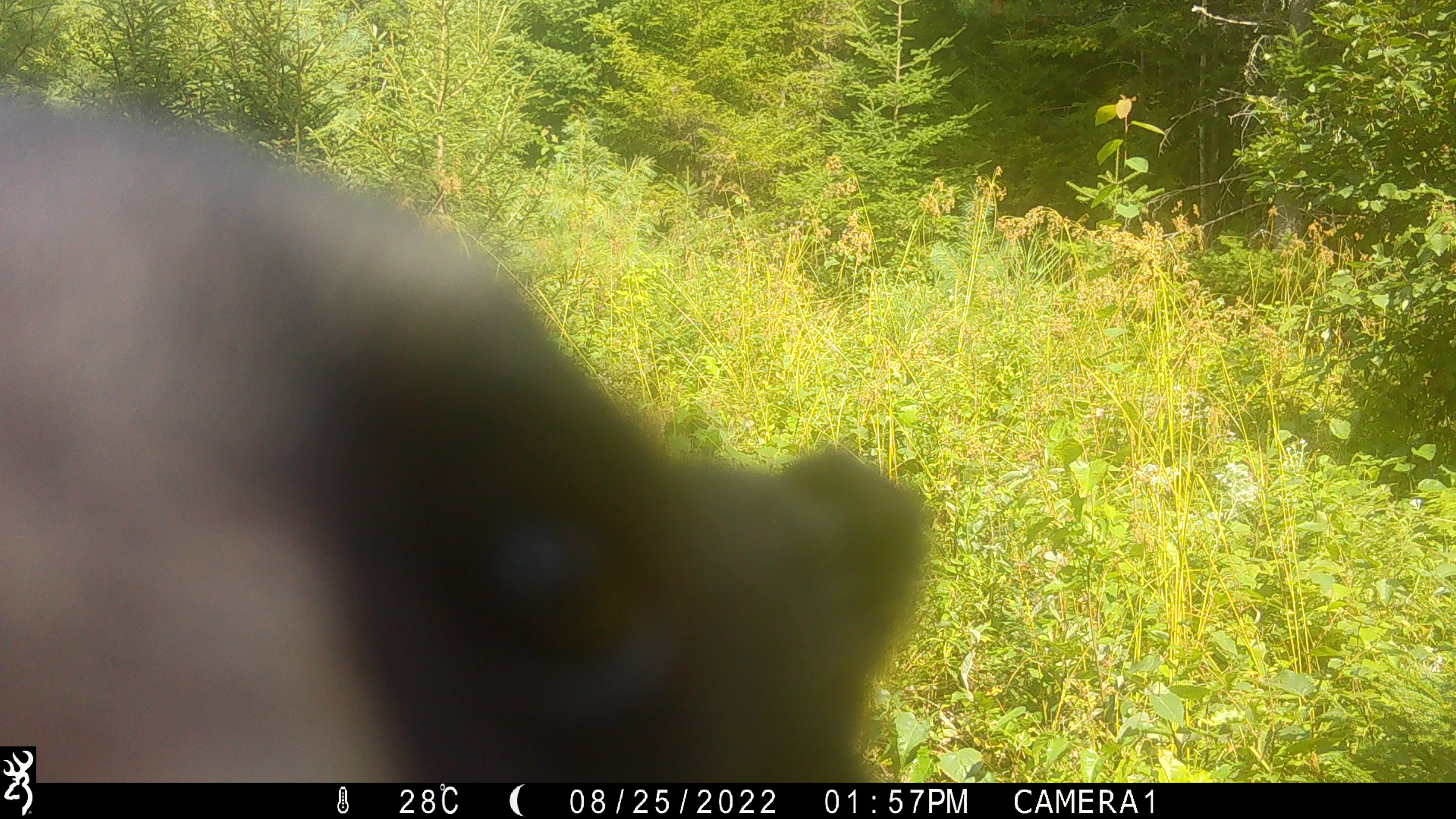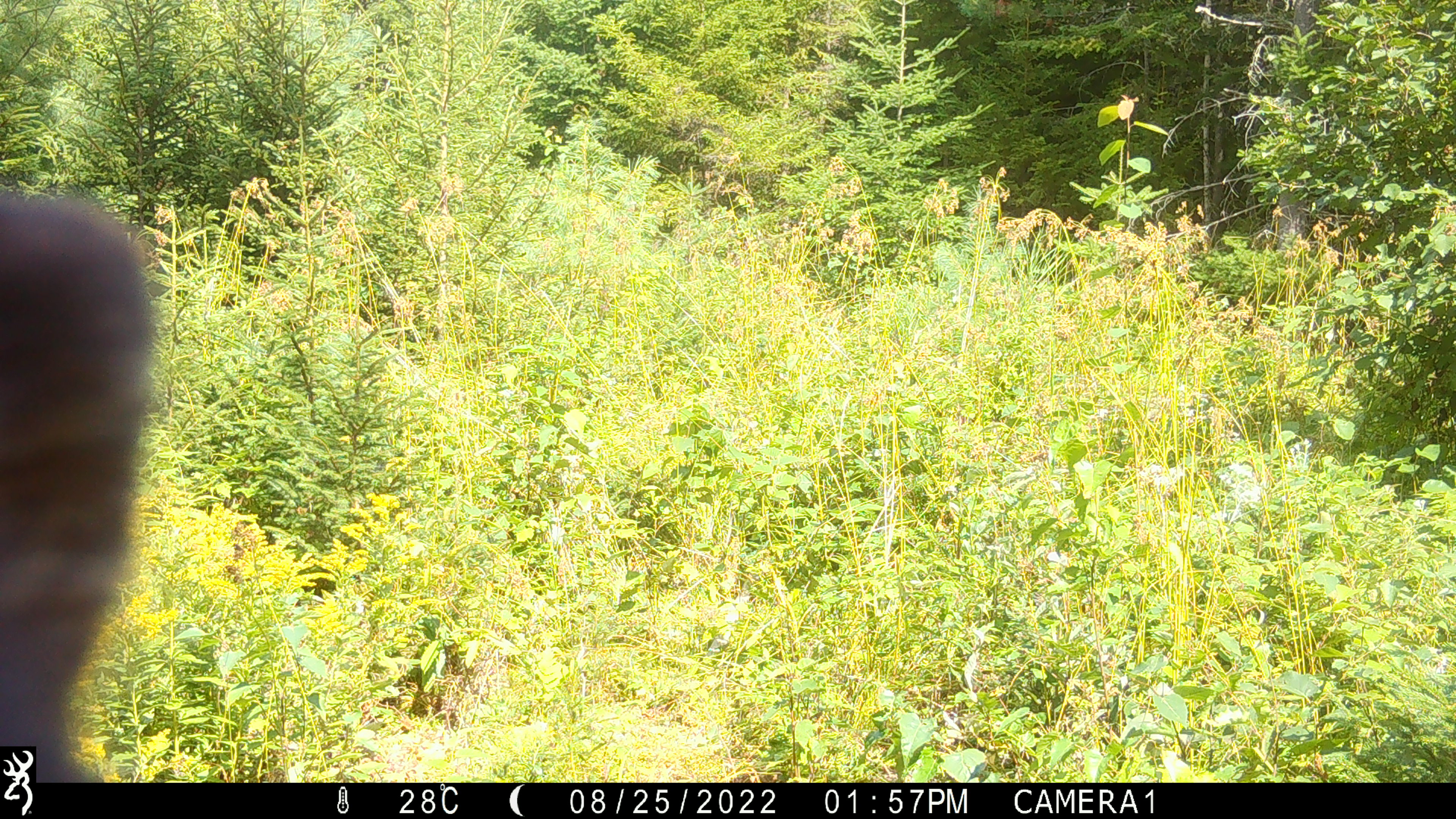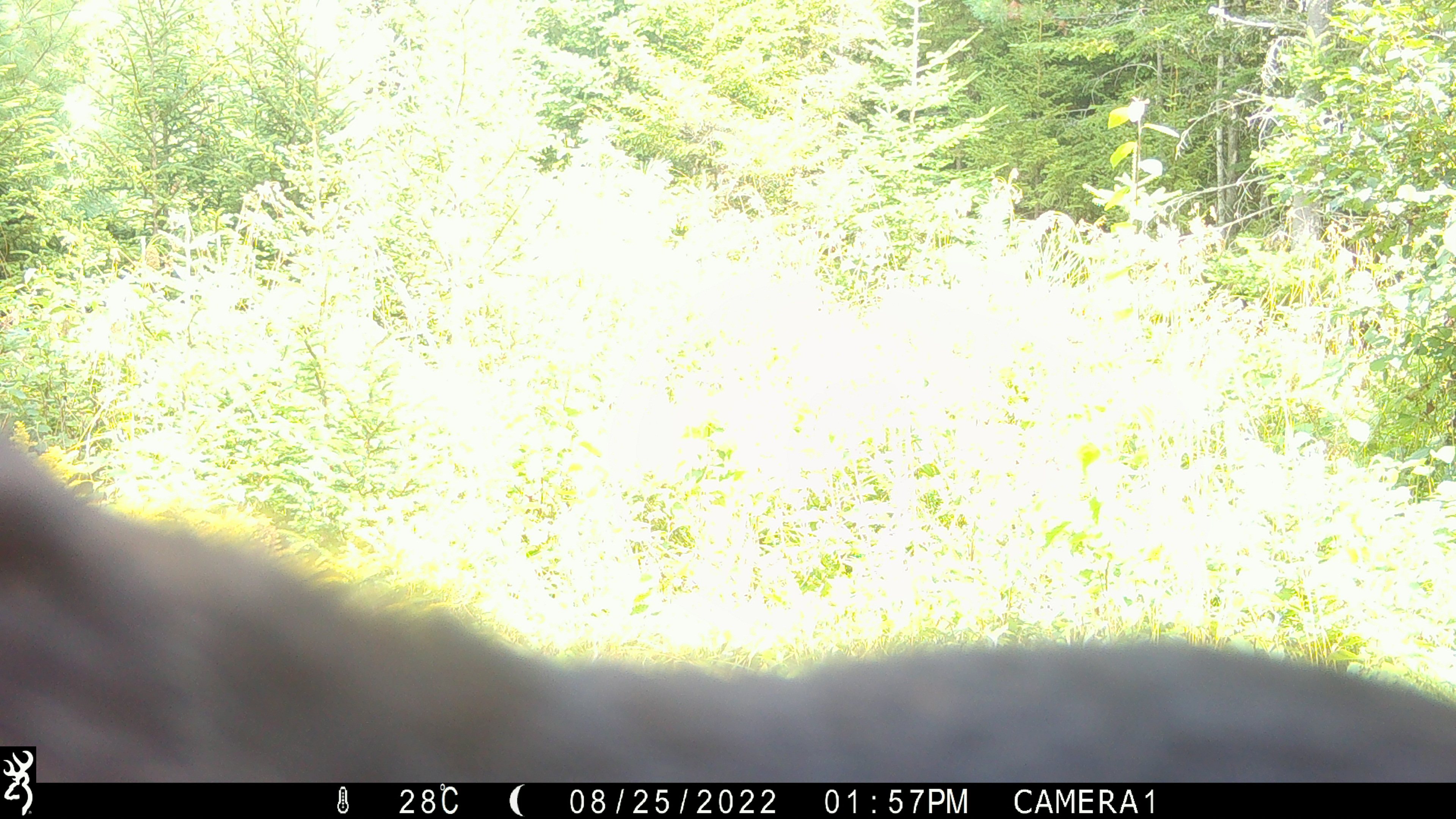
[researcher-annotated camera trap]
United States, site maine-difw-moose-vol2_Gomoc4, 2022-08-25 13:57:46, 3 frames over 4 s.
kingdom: Animalia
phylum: Chordata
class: Mammalia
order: Carnivora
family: Ursidae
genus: Ursus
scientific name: Ursus americanus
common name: black bear